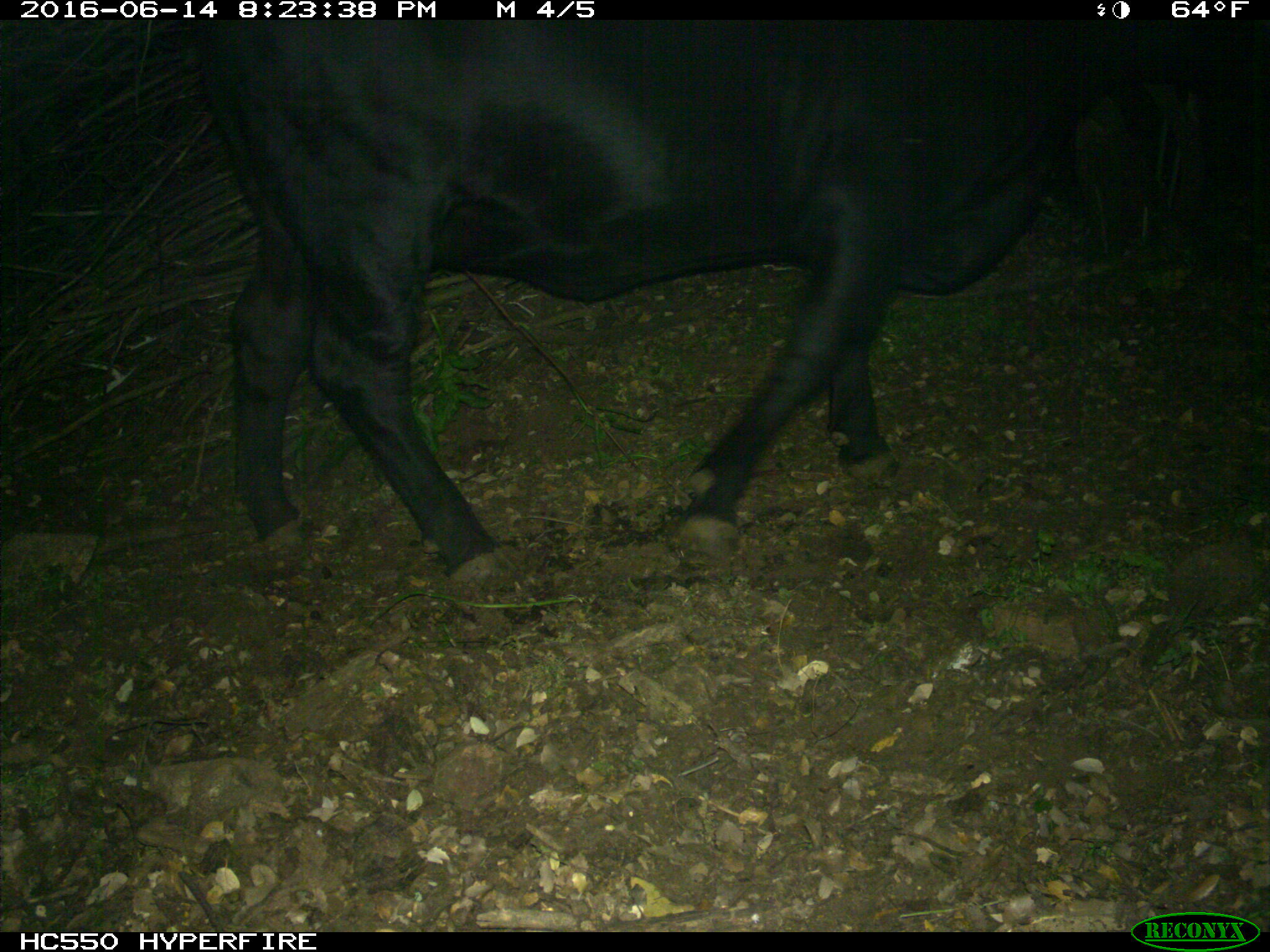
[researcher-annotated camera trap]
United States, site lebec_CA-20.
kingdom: Animalia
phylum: Chordata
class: Mammalia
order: Artiodactyla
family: Bovidae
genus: Bos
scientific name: Bos taurus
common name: domestic cow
Bos taurus (domestic cow).